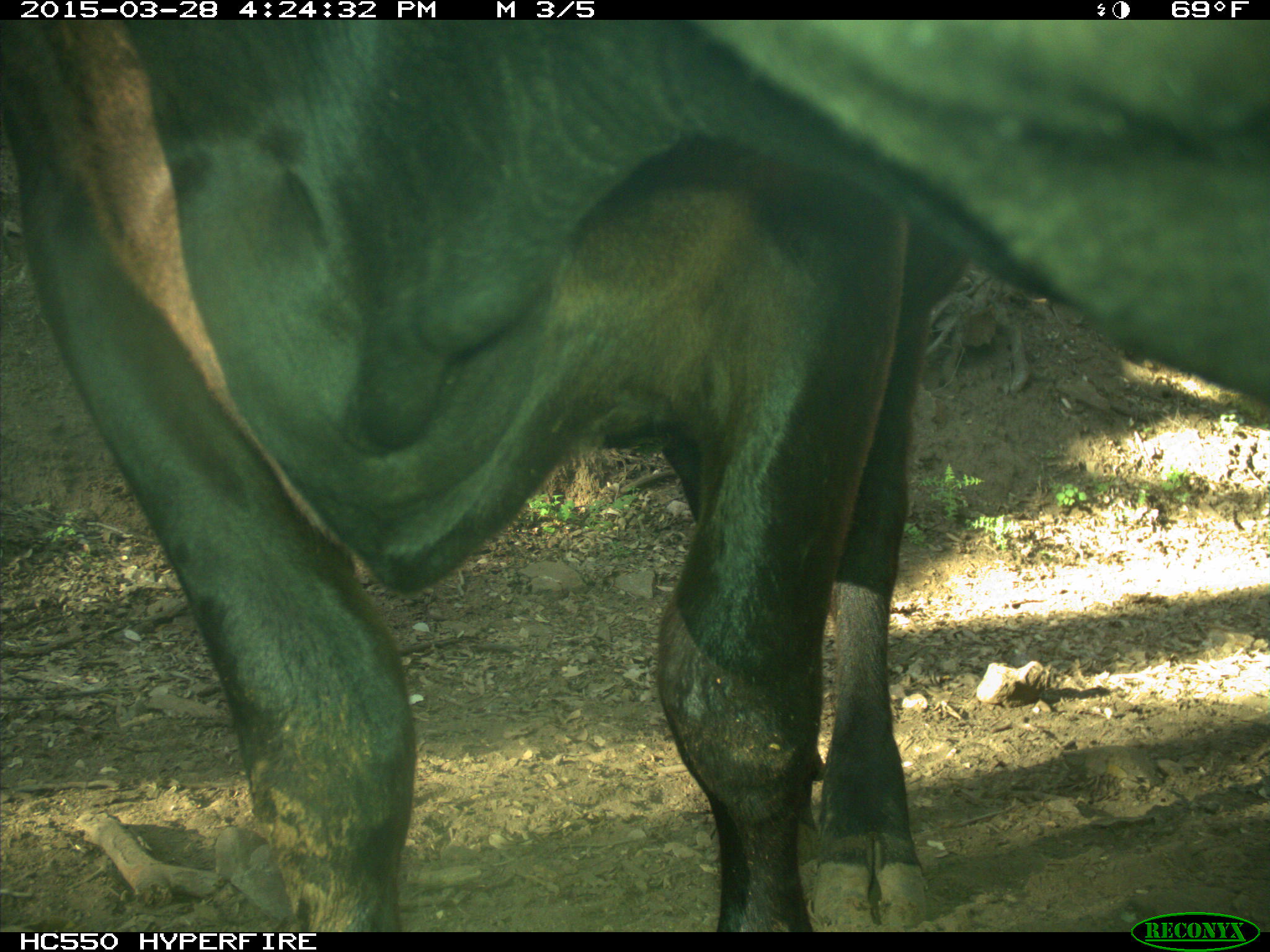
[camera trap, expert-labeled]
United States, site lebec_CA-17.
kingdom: Animalia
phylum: Chordata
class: Mammalia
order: Artiodactyla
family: Bovidae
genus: Bos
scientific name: Bos taurus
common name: domestic cow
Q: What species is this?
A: Bos taurus (domestic cow).